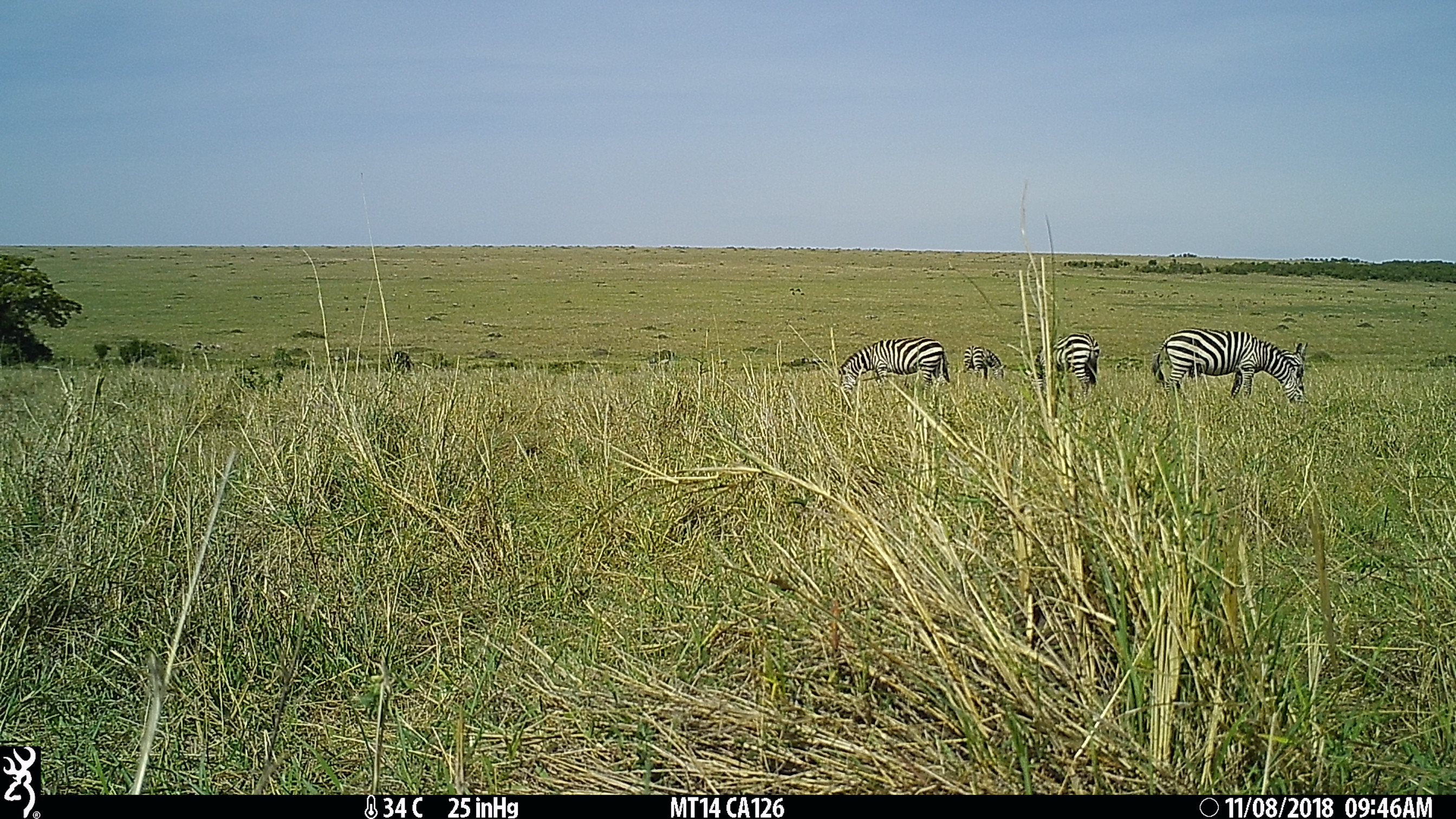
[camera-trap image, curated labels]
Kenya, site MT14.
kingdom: Animalia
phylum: Chordata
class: Mammalia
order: Perissodactyla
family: Equidae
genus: Equus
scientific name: Equus quagga burchellii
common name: burchell's zebra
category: zebra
Zebra (burchell's zebra) (Equus quagga burchellii).